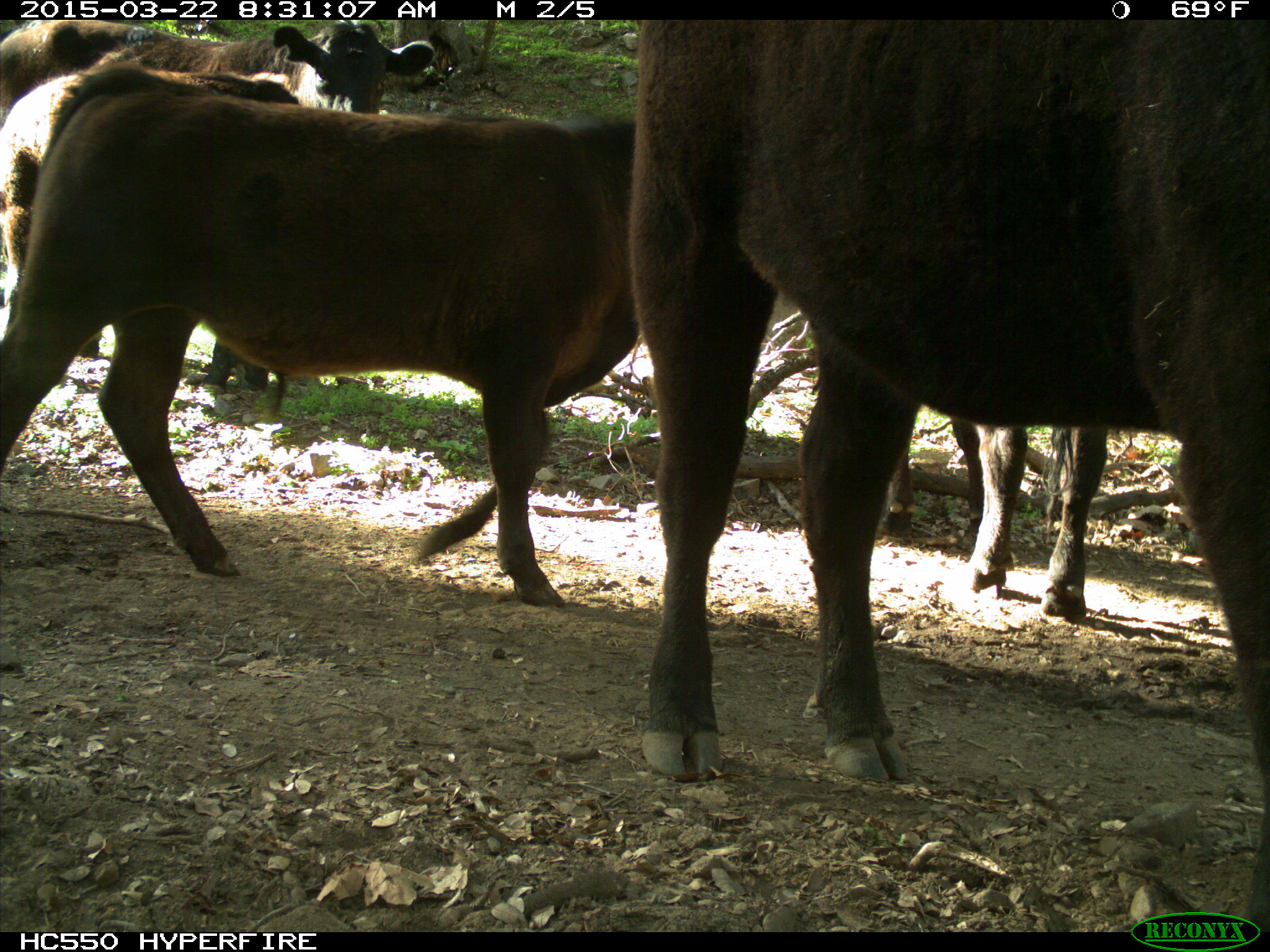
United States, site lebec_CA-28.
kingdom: Animalia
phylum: Chordata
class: Mammalia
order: Artiodactyla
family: Bovidae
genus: Bos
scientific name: Bos taurus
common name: domestic cow